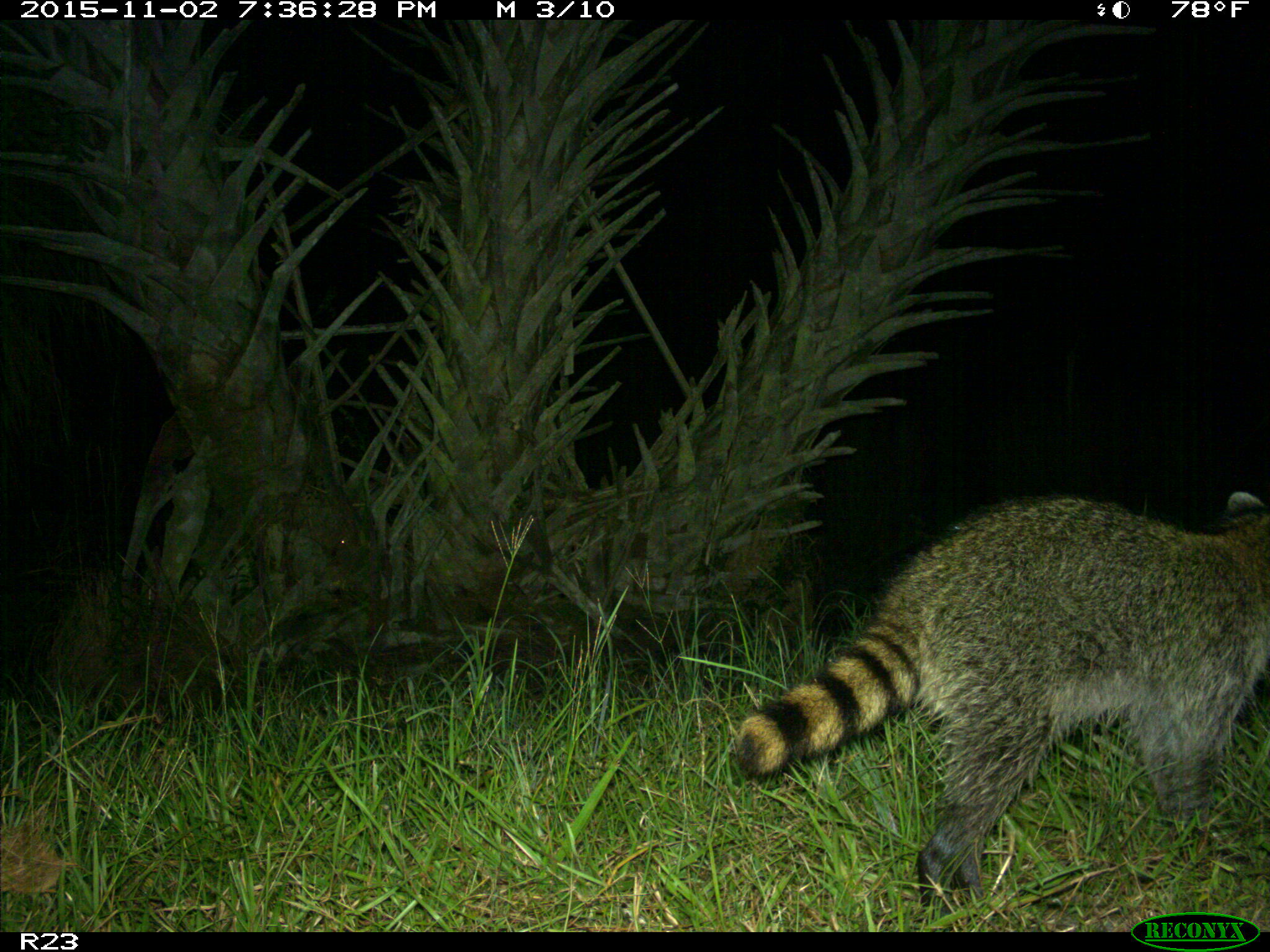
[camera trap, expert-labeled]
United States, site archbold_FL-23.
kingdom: Animalia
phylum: Chordata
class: Mammalia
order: Carnivora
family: Procyonidae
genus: Procyon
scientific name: Procyon lotor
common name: common raccoon